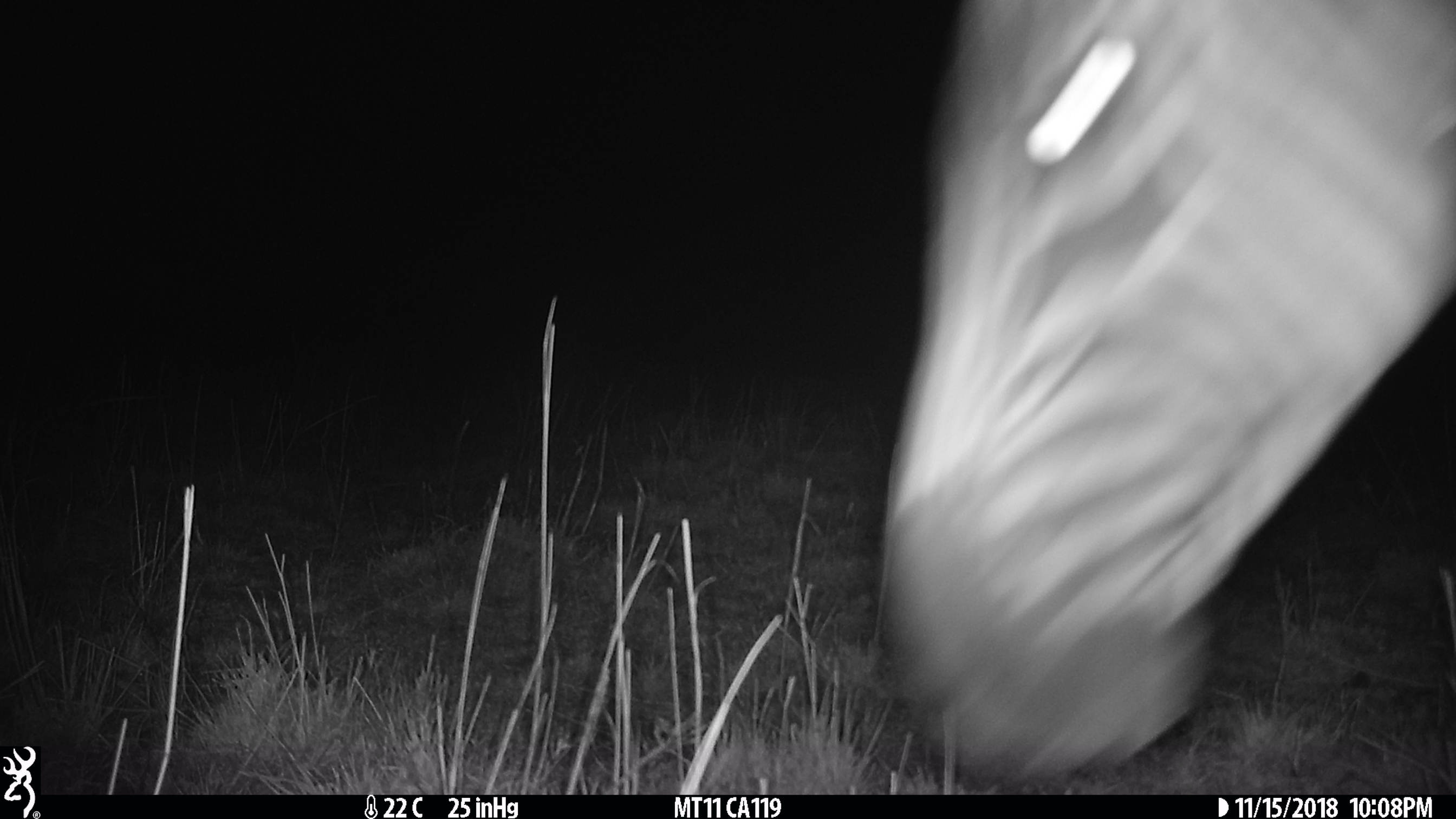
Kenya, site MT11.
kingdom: Animalia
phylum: Chordata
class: Mammalia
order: Perissodactyla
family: Equidae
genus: Equus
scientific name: Equus quagga burchellii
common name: burchell's zebra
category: zebra